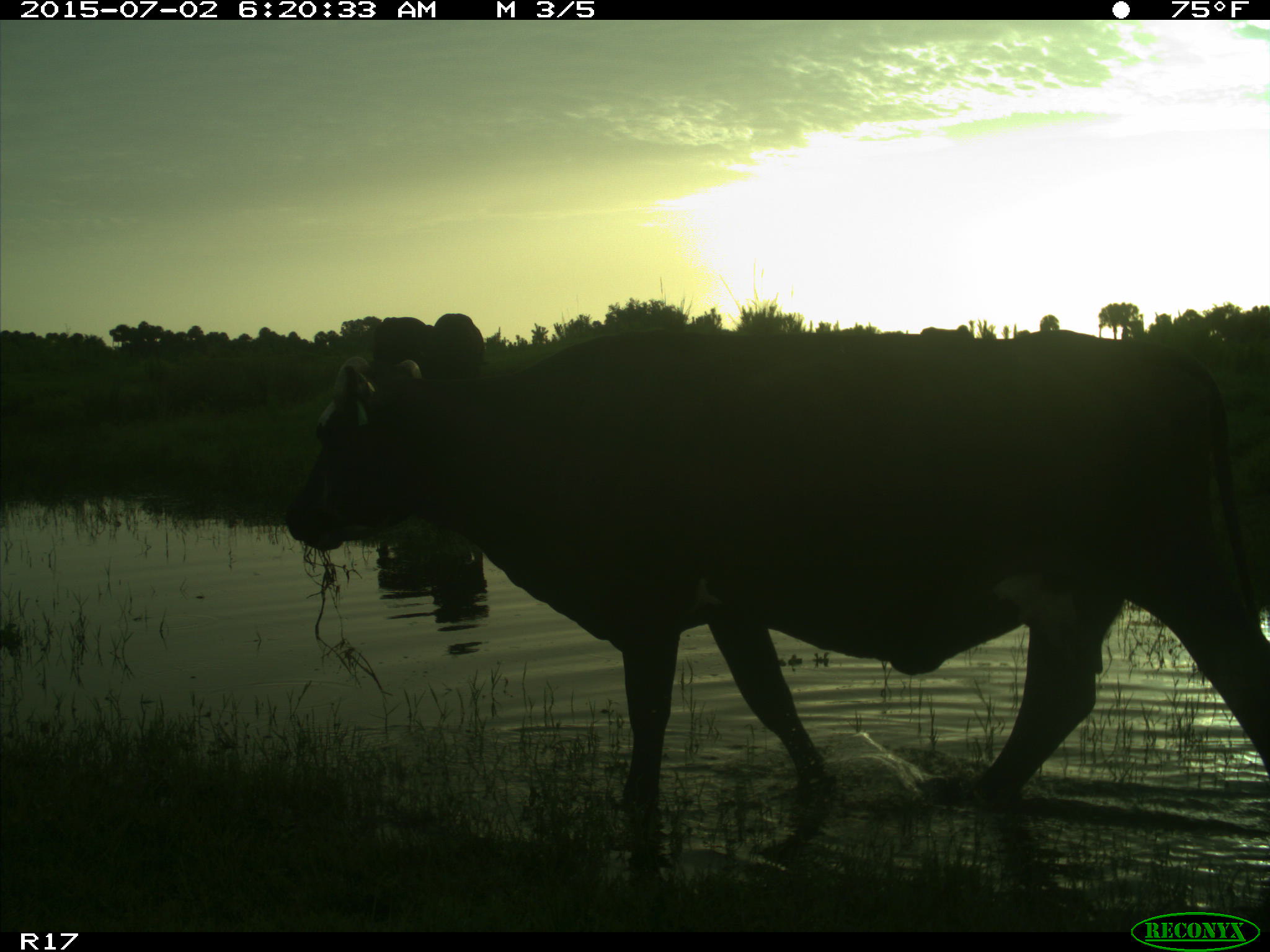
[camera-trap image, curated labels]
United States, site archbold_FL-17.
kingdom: Animalia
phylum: Chordata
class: Mammalia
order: Artiodactyla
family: Bovidae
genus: Bos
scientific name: Bos taurus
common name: domestic cow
Bos taurus (domestic cow).